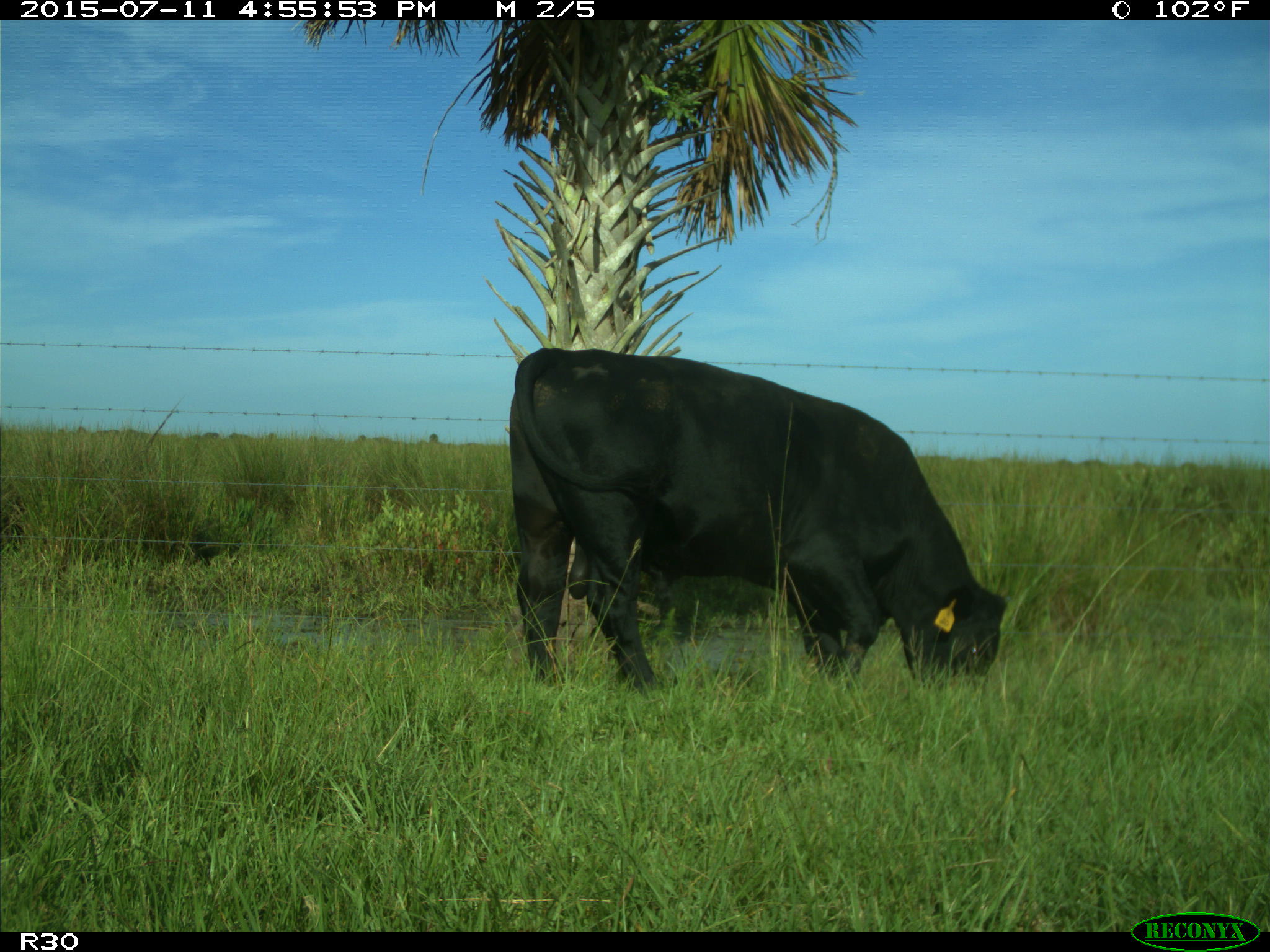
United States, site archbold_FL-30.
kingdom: Animalia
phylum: Chordata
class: Mammalia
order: Artiodactyla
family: Bovidae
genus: Bos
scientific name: Bos taurus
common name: domestic cow